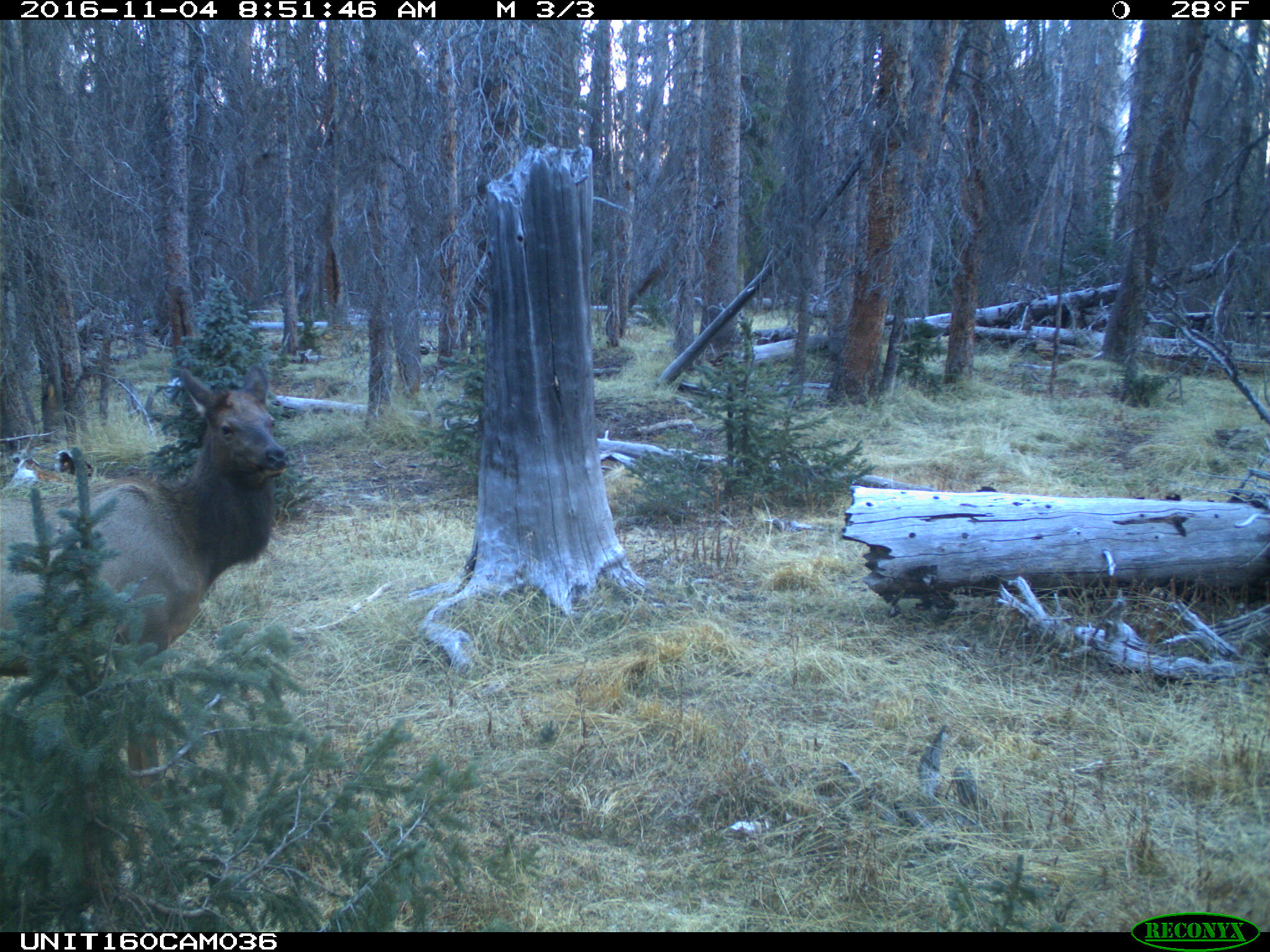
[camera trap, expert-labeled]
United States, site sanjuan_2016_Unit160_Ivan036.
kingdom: Animalia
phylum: Chordata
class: Mammalia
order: Artiodactyla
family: Cervidae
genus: Cervus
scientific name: Cervus elaphus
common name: red deer